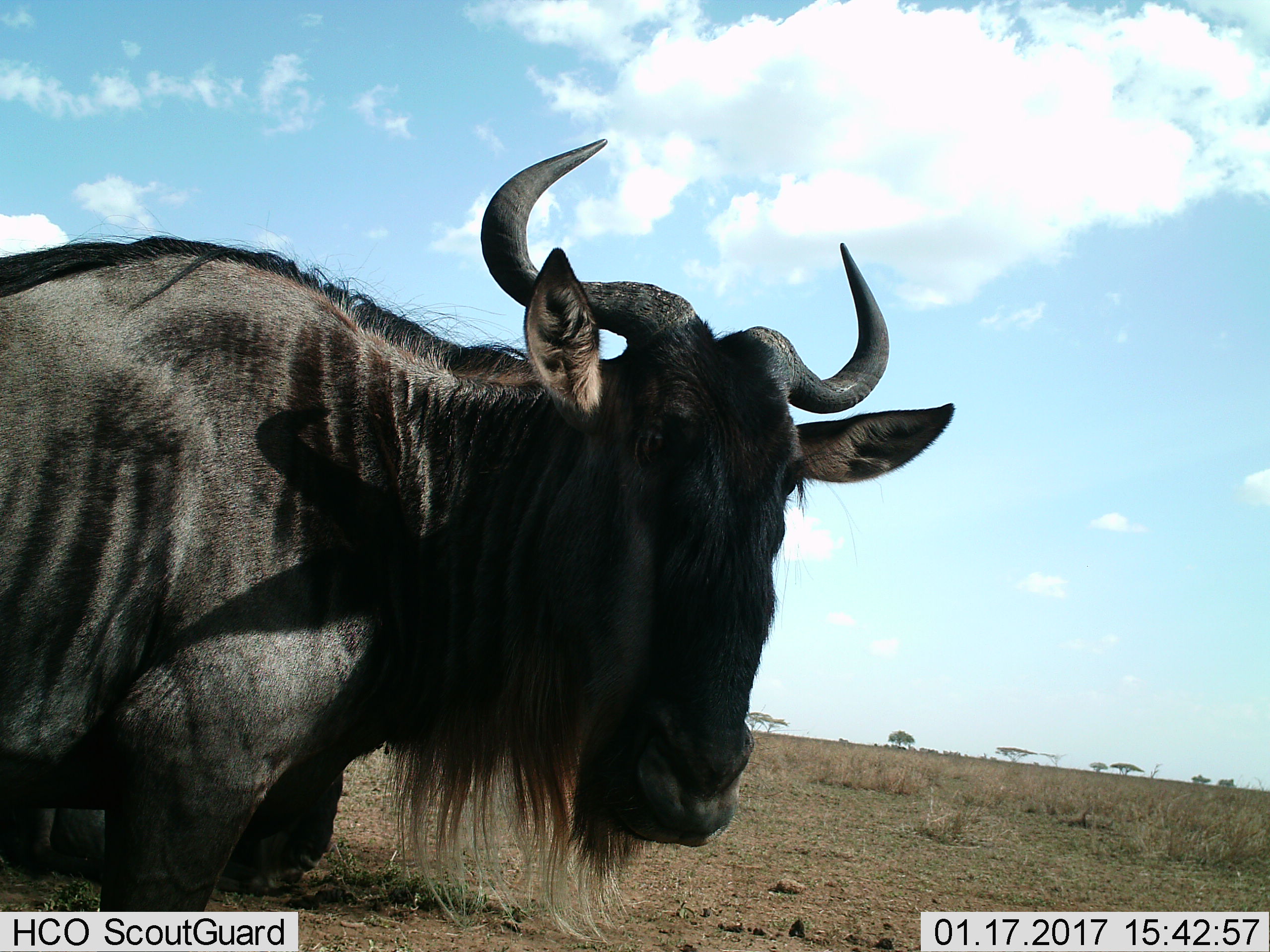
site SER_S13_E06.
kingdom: Animalia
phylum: Chordata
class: Mammalia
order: Artiodactyla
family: Bovidae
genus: Connochaetes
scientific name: Connochaetes taurinus taurinus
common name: blue wildebeest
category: wildebeestblue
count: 1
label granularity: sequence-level